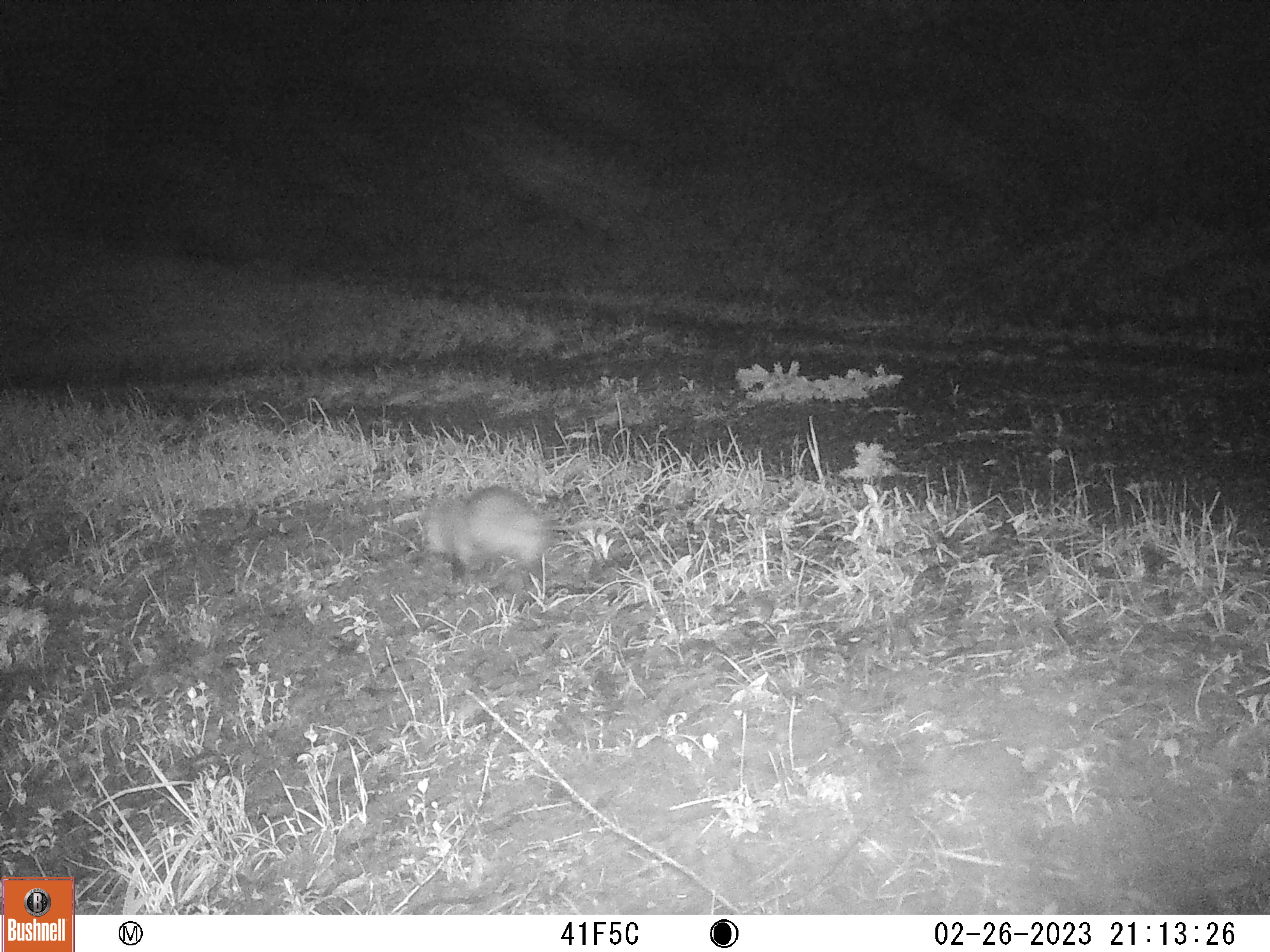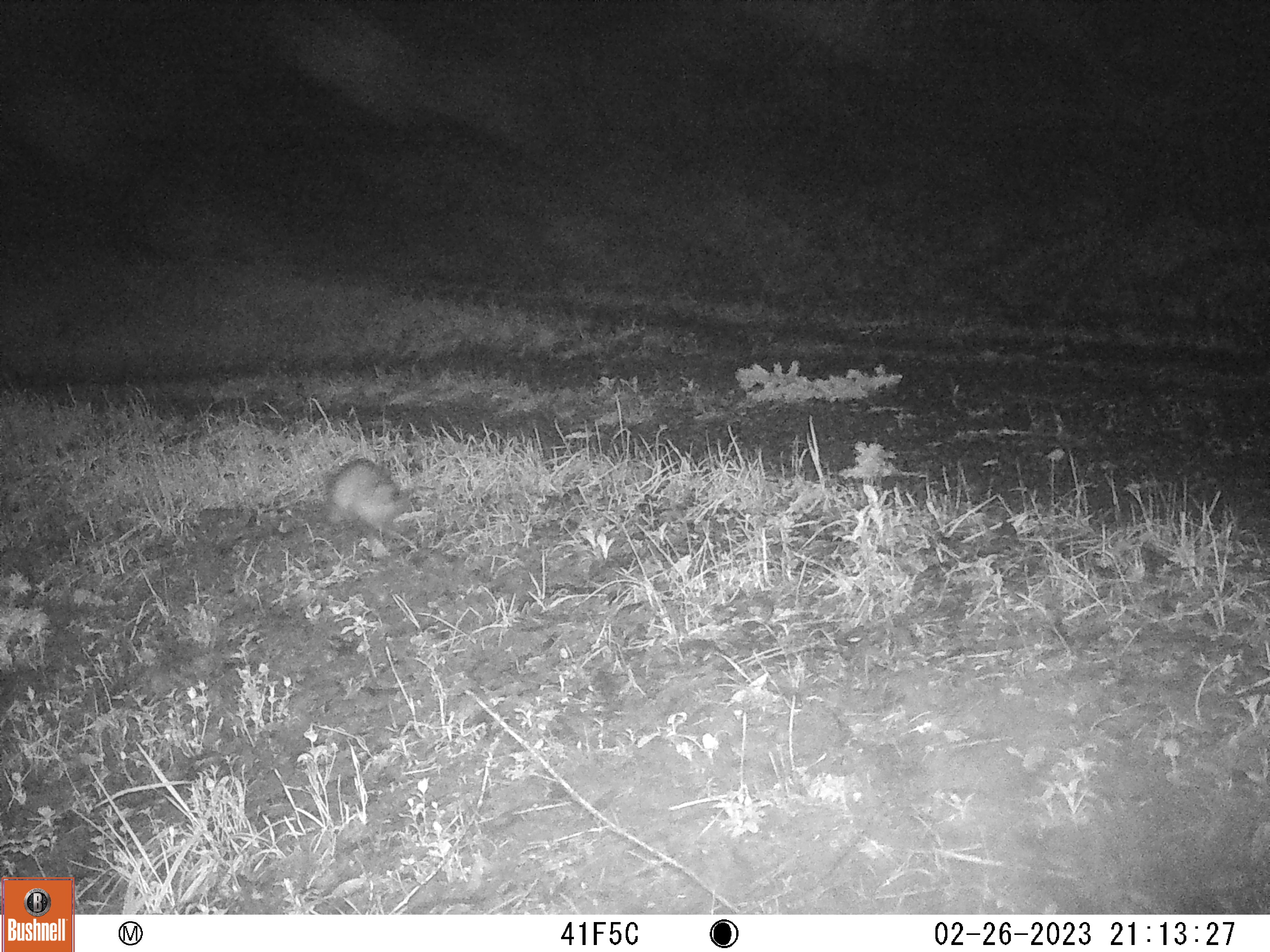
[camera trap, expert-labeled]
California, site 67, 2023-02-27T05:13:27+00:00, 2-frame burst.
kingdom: Animalia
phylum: Chordata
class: Mammalia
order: Didelphimorphia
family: Didelphidae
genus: Didelphis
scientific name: Didelphis virginiana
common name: virginia opossum